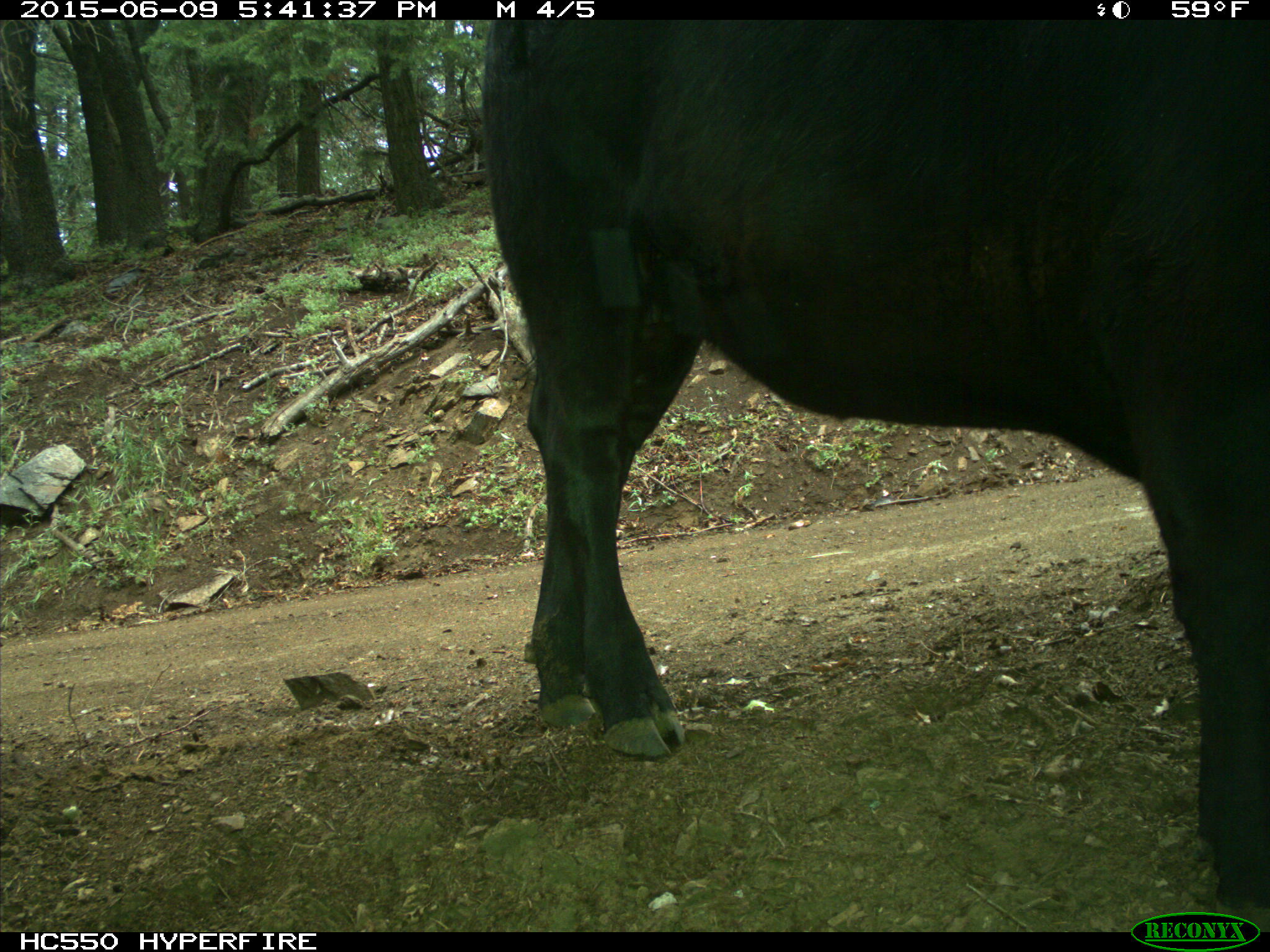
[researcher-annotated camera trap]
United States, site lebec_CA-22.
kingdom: Animalia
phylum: Chordata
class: Mammalia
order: Artiodactyla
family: Bovidae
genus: Bos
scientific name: Bos taurus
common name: domestic cow